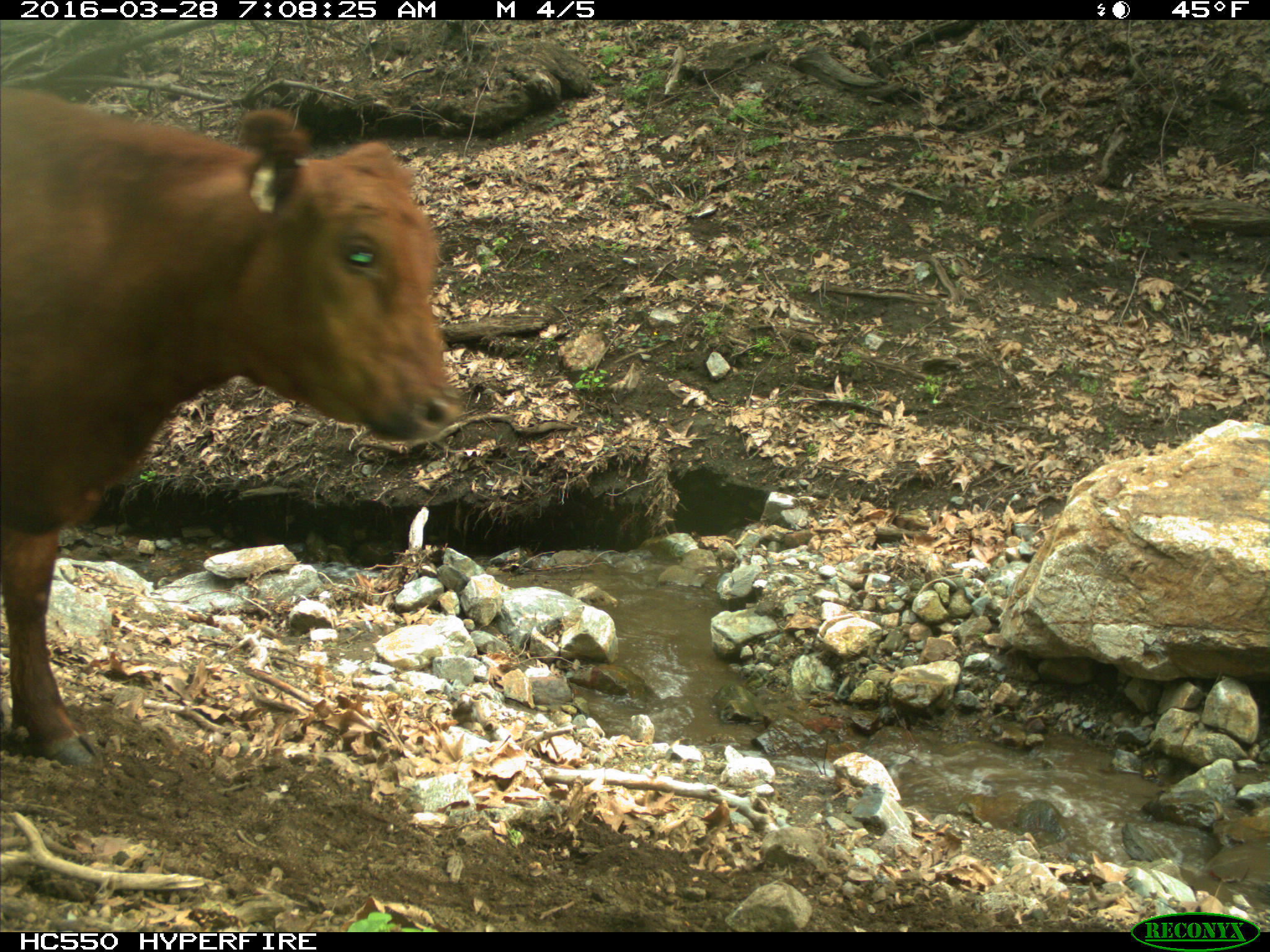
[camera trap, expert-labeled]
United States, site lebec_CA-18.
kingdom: Animalia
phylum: Chordata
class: Mammalia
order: Artiodactyla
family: Bovidae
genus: Bos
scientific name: Bos taurus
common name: domestic cow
Bos taurus (domestic cow).